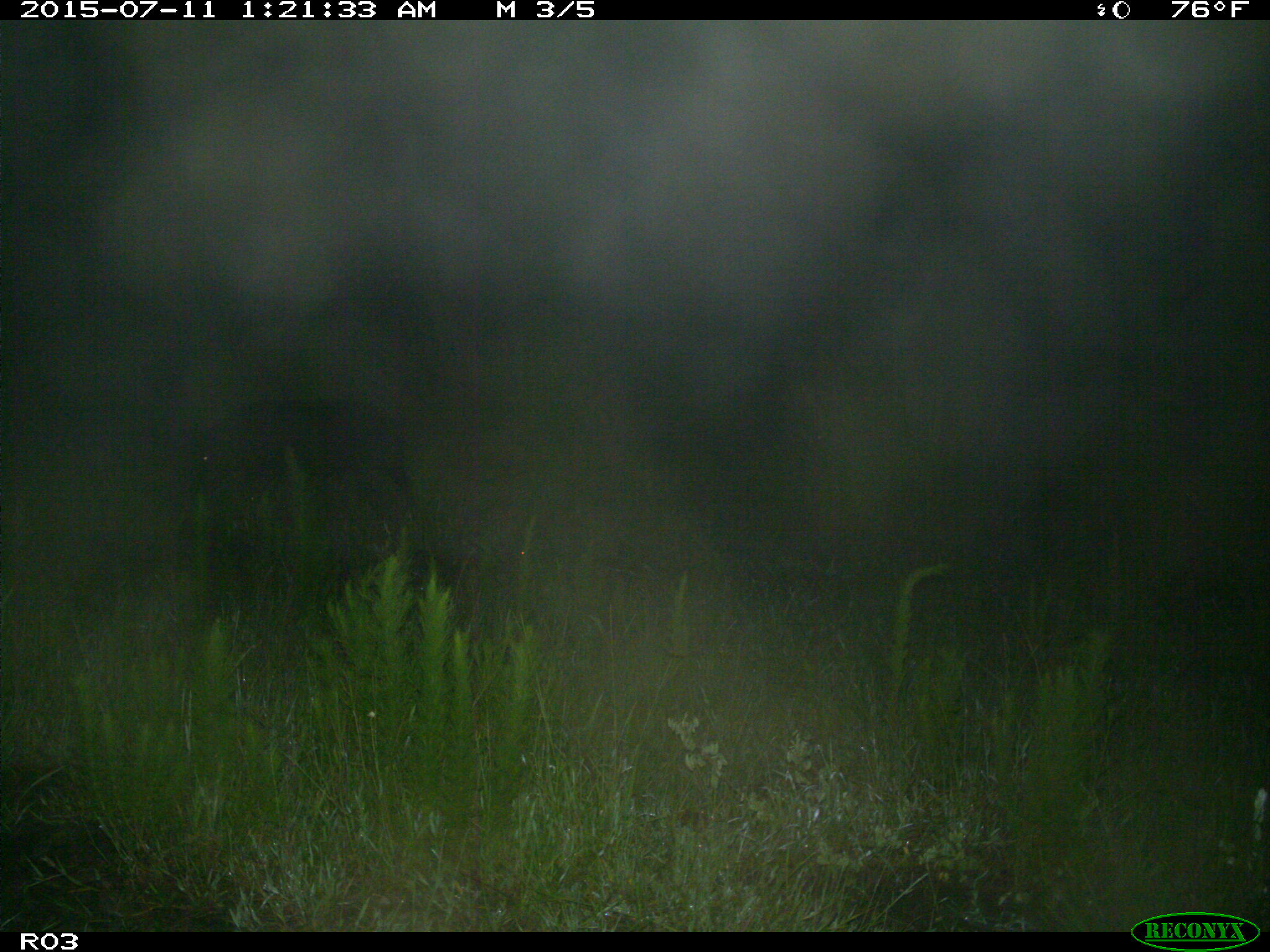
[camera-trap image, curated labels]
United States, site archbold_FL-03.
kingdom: Animalia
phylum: Chordata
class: Mammalia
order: Artiodactyla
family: Suidae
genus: Sus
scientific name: Sus scrofa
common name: wild boar